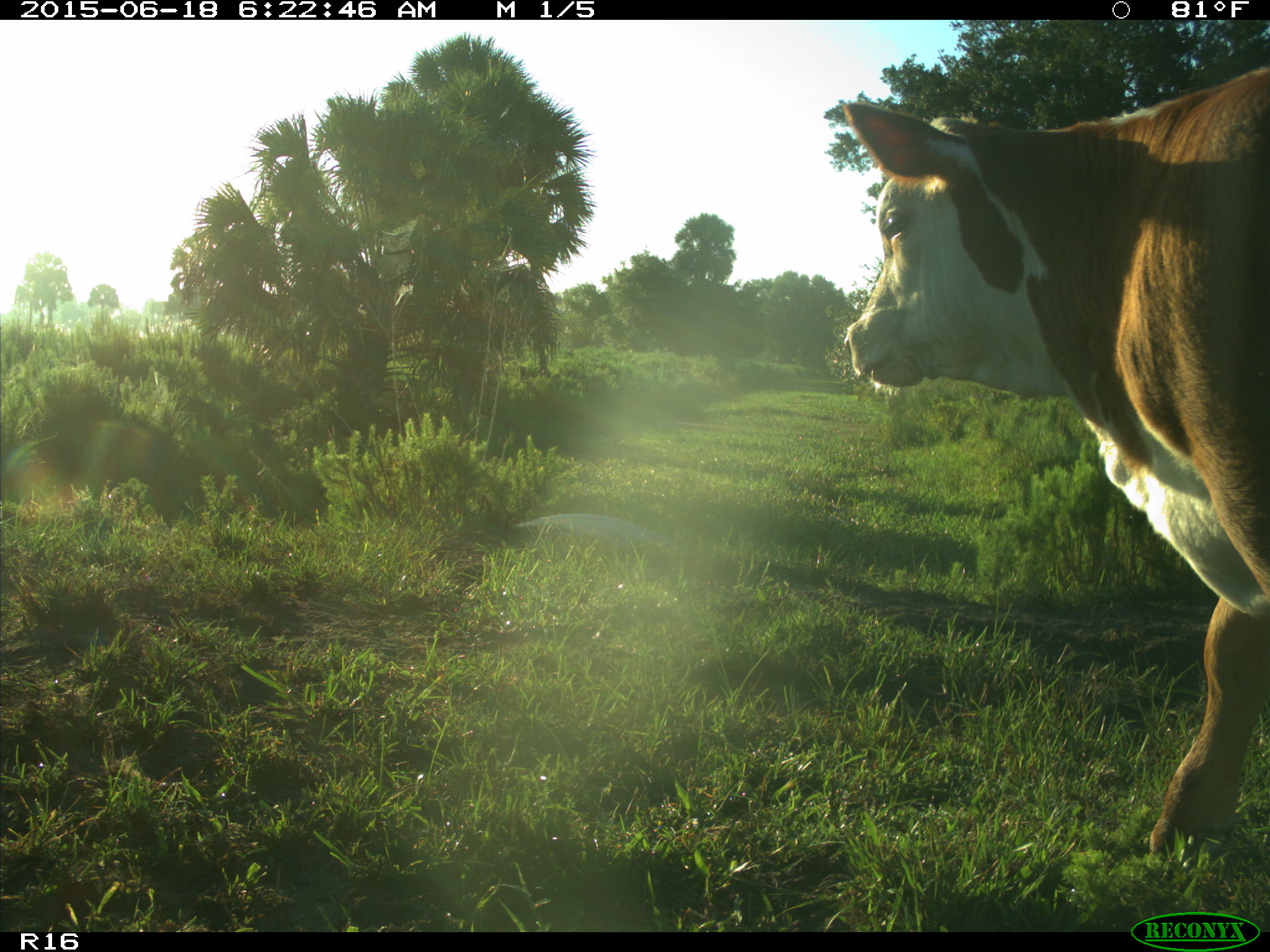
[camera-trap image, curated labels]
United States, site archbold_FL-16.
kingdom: Animalia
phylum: Chordata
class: Mammalia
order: Artiodactyla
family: Bovidae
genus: Bos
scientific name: Bos taurus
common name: domestic cow